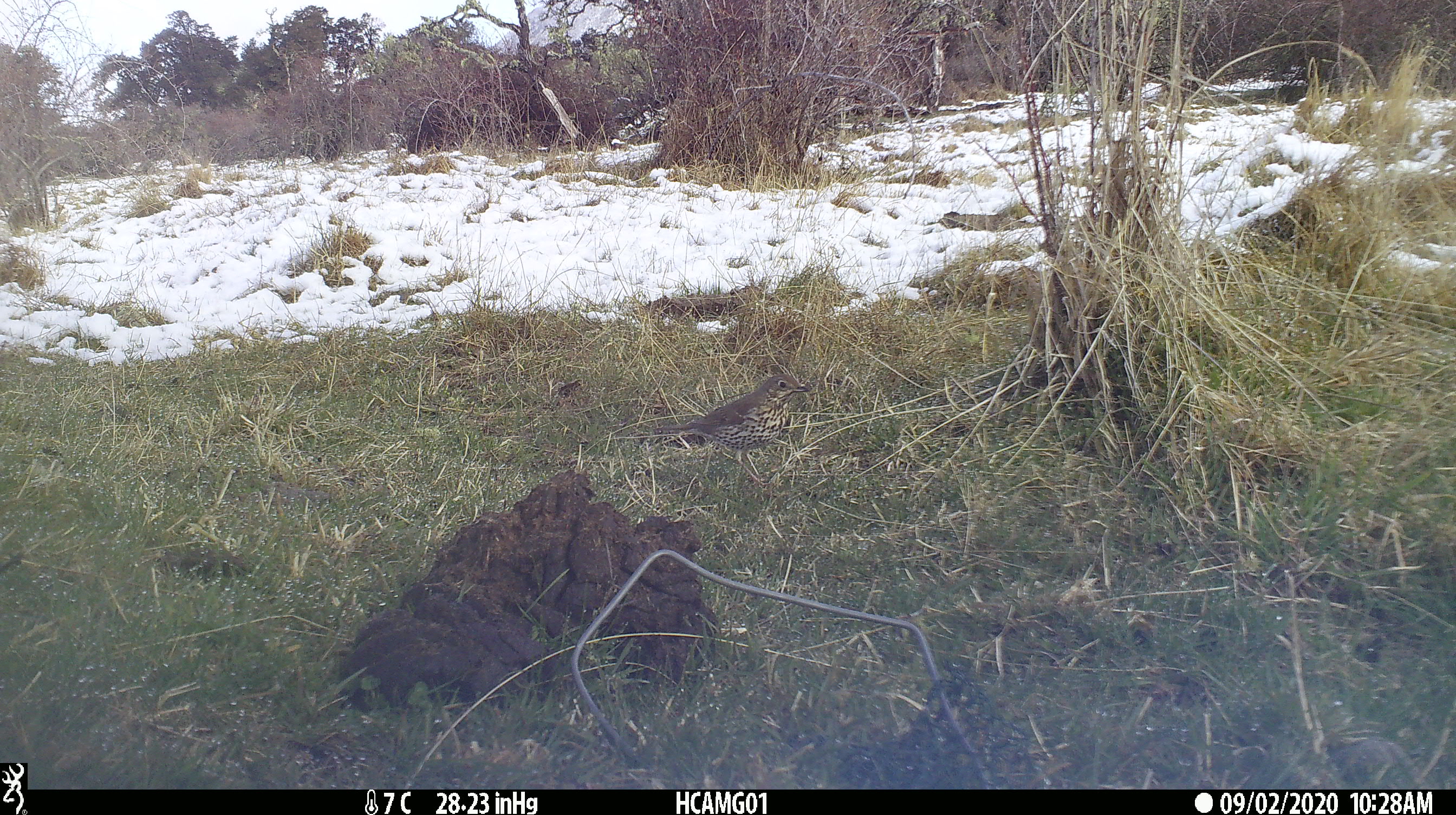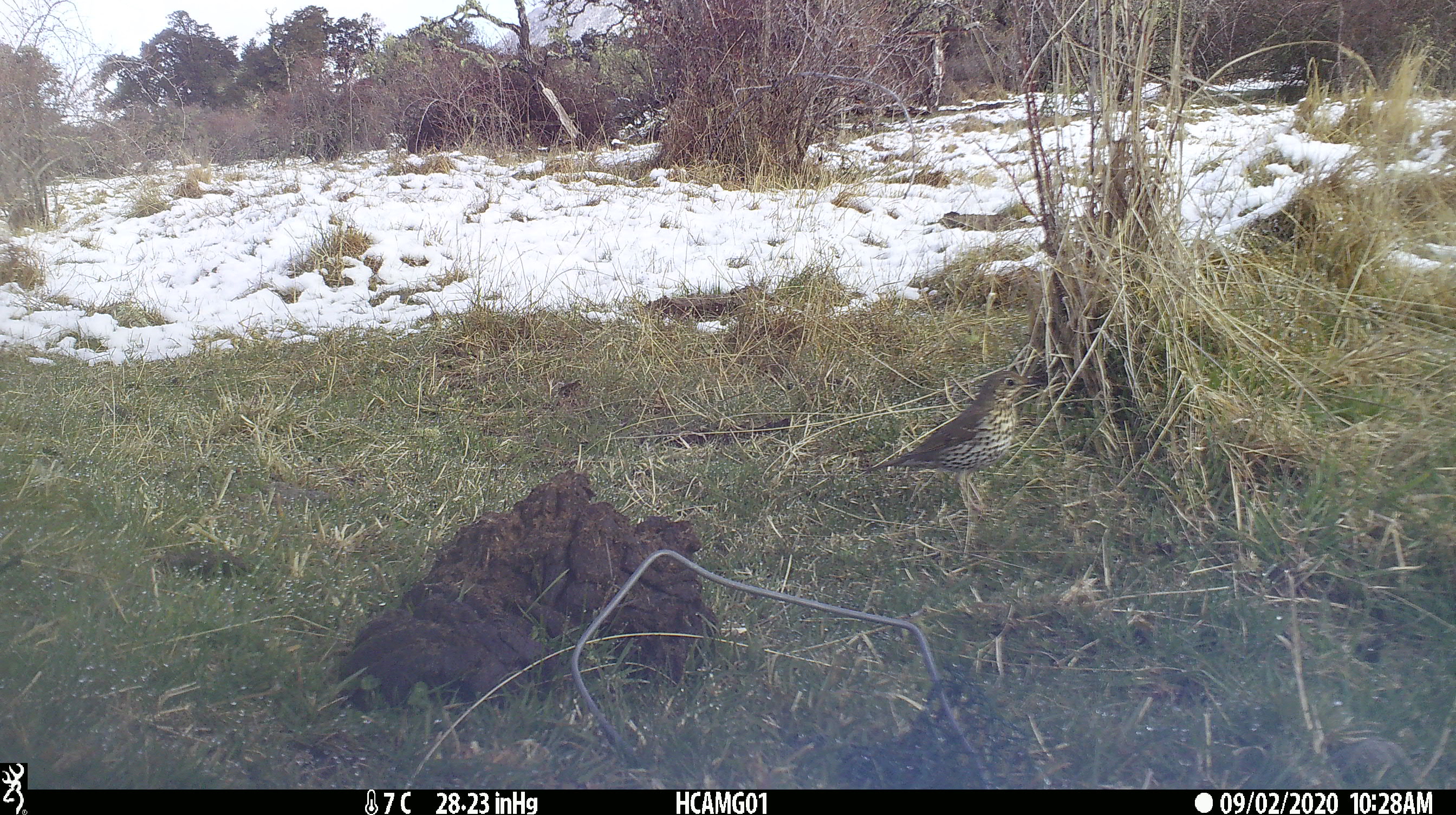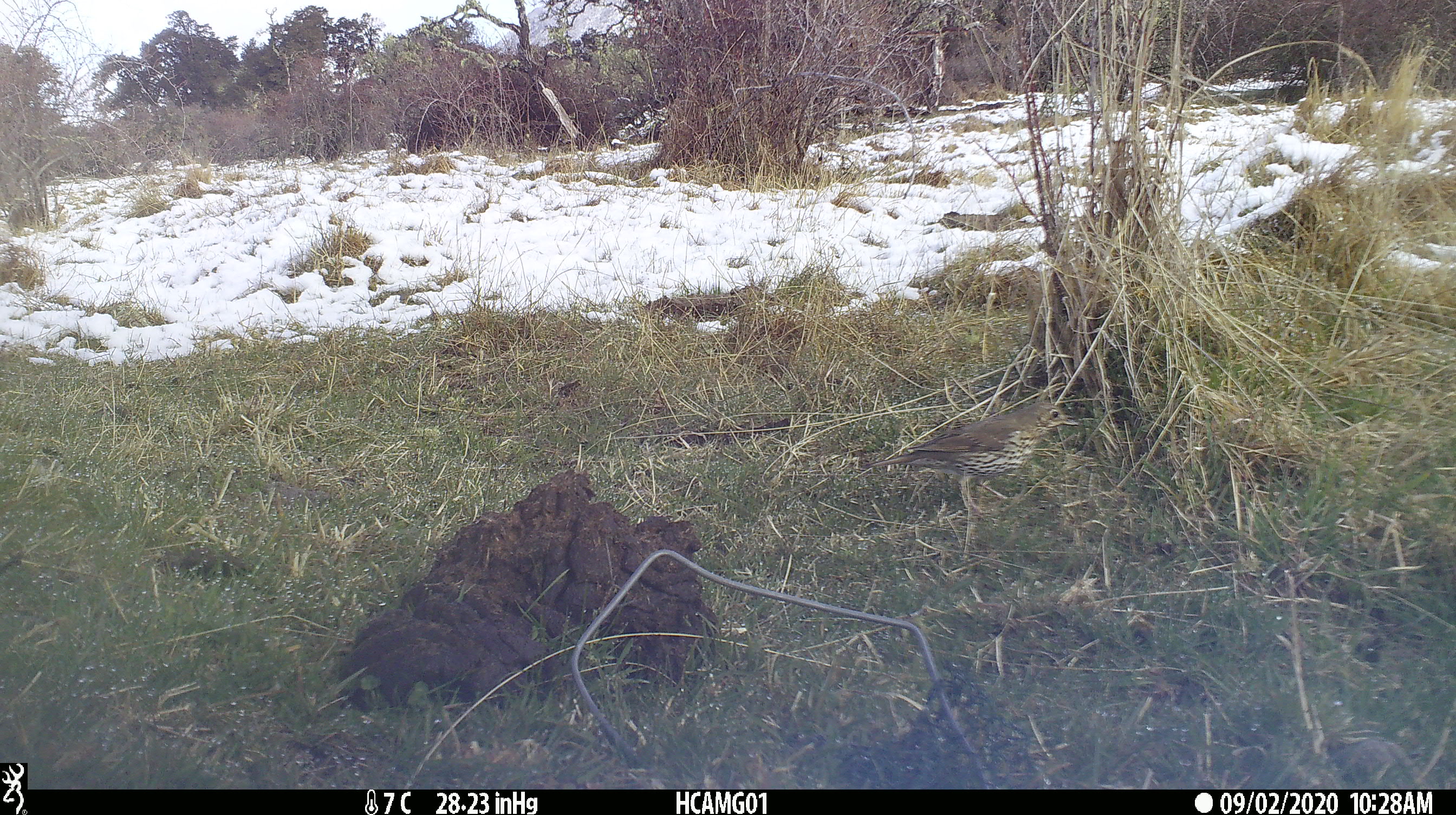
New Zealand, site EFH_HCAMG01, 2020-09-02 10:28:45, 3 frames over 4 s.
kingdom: Animalia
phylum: Chordata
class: Aves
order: Passeriformes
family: Turdidae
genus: Turdus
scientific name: Turdus philomelos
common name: song thrush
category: thrush